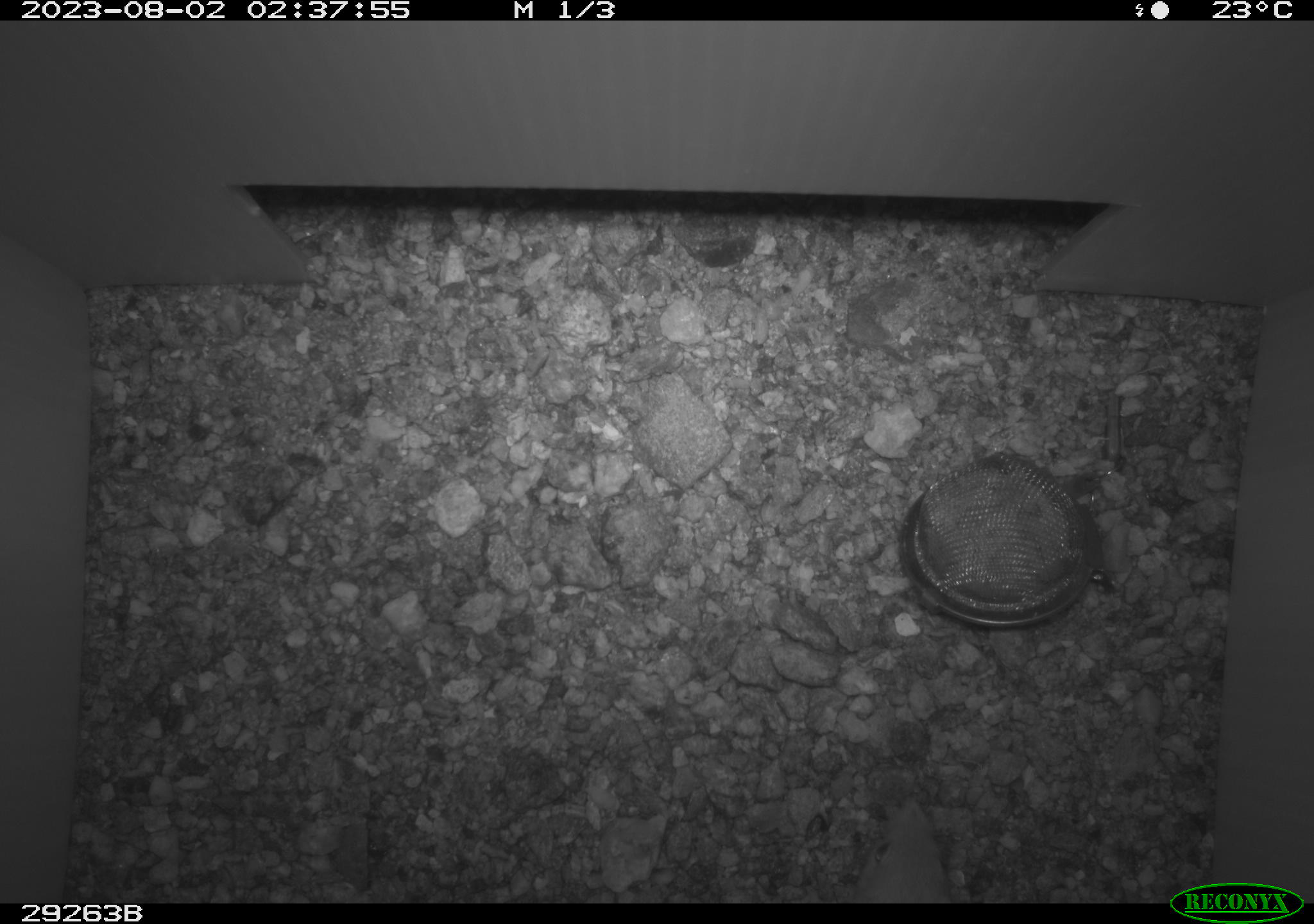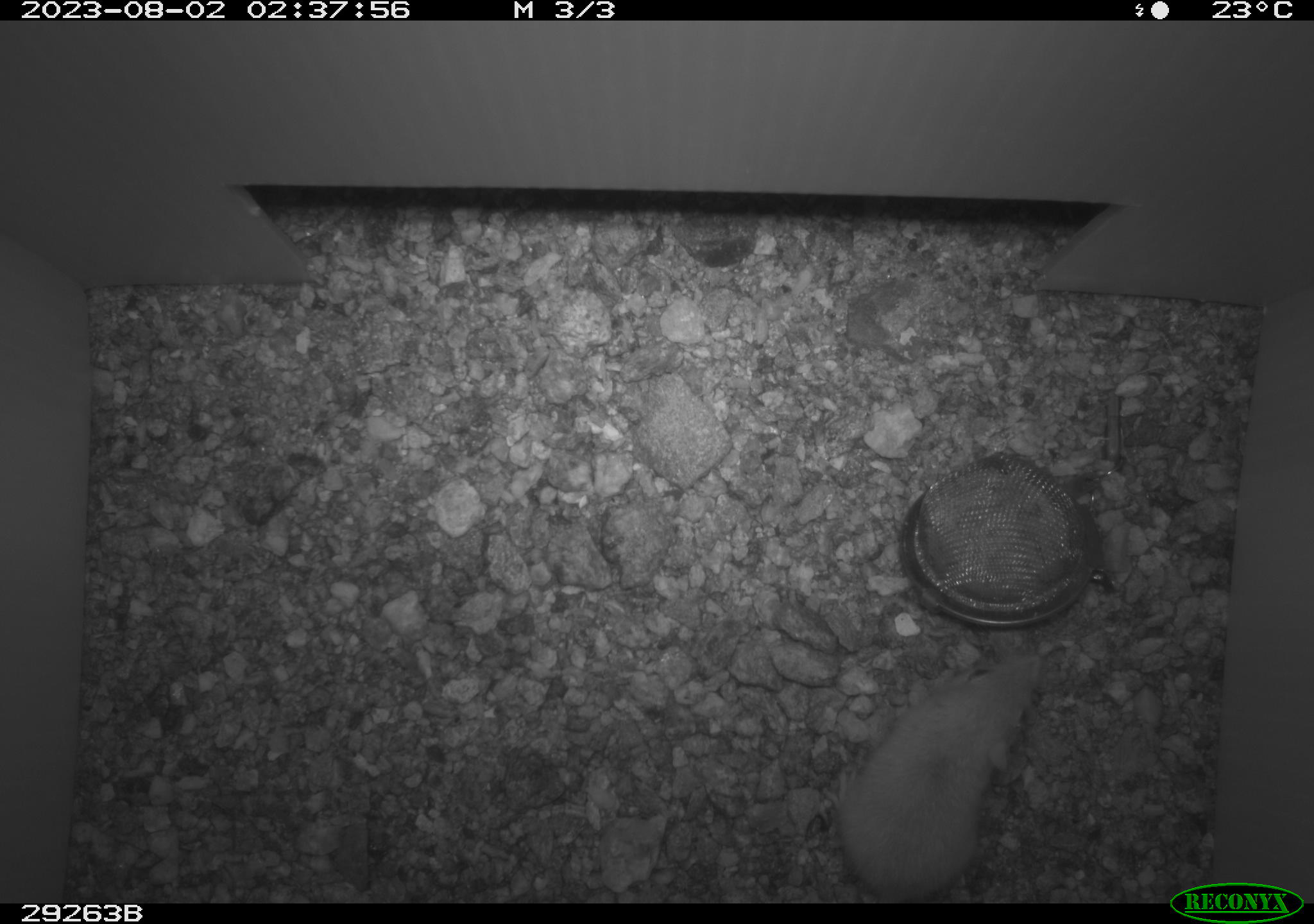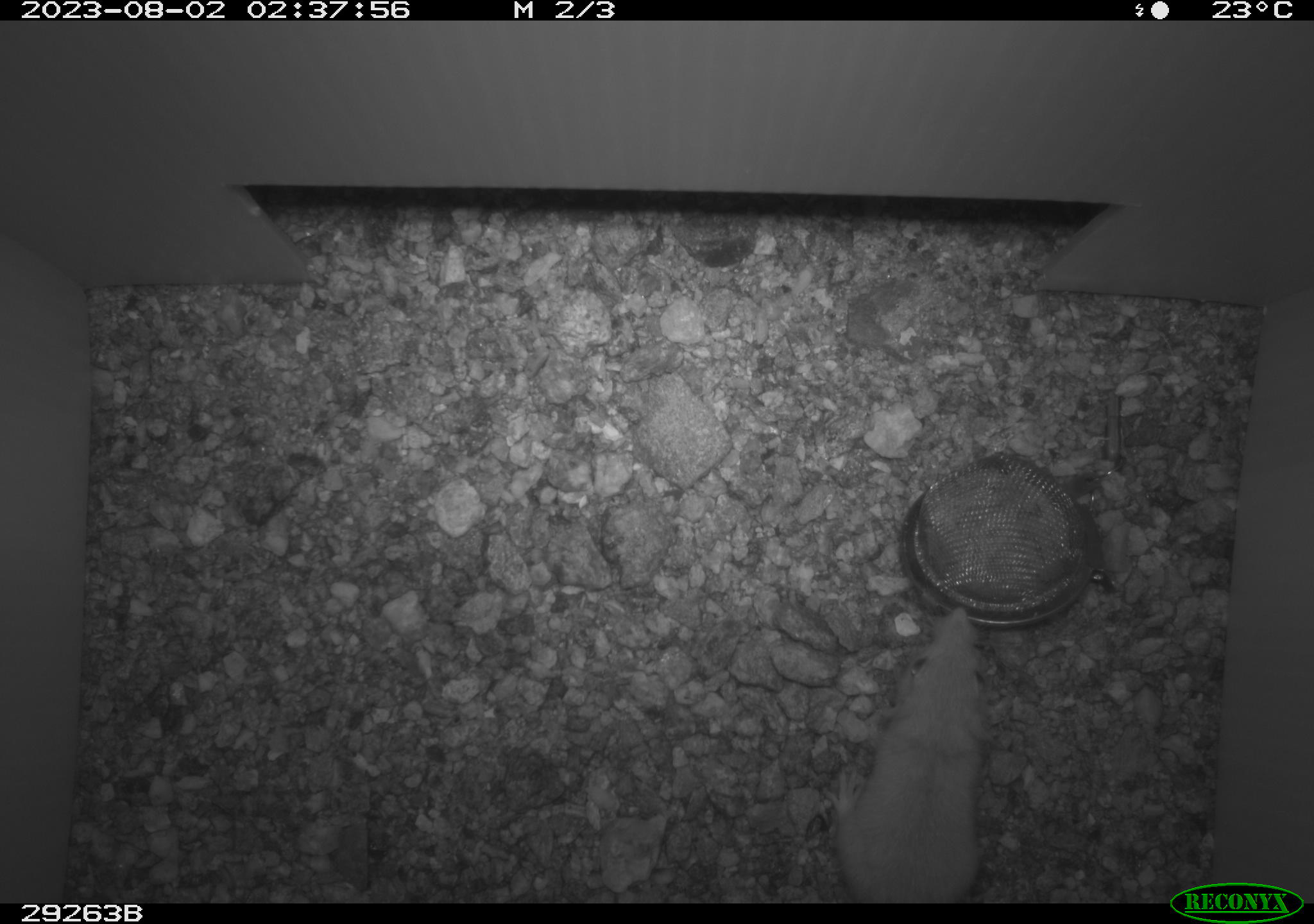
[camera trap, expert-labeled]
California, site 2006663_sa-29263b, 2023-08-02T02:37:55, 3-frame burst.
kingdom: Animalia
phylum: Chordata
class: Mammalia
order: Rodentia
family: Heteromyidae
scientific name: Heteromyidae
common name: kangaroo rats and pocket mice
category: heteromyidae family